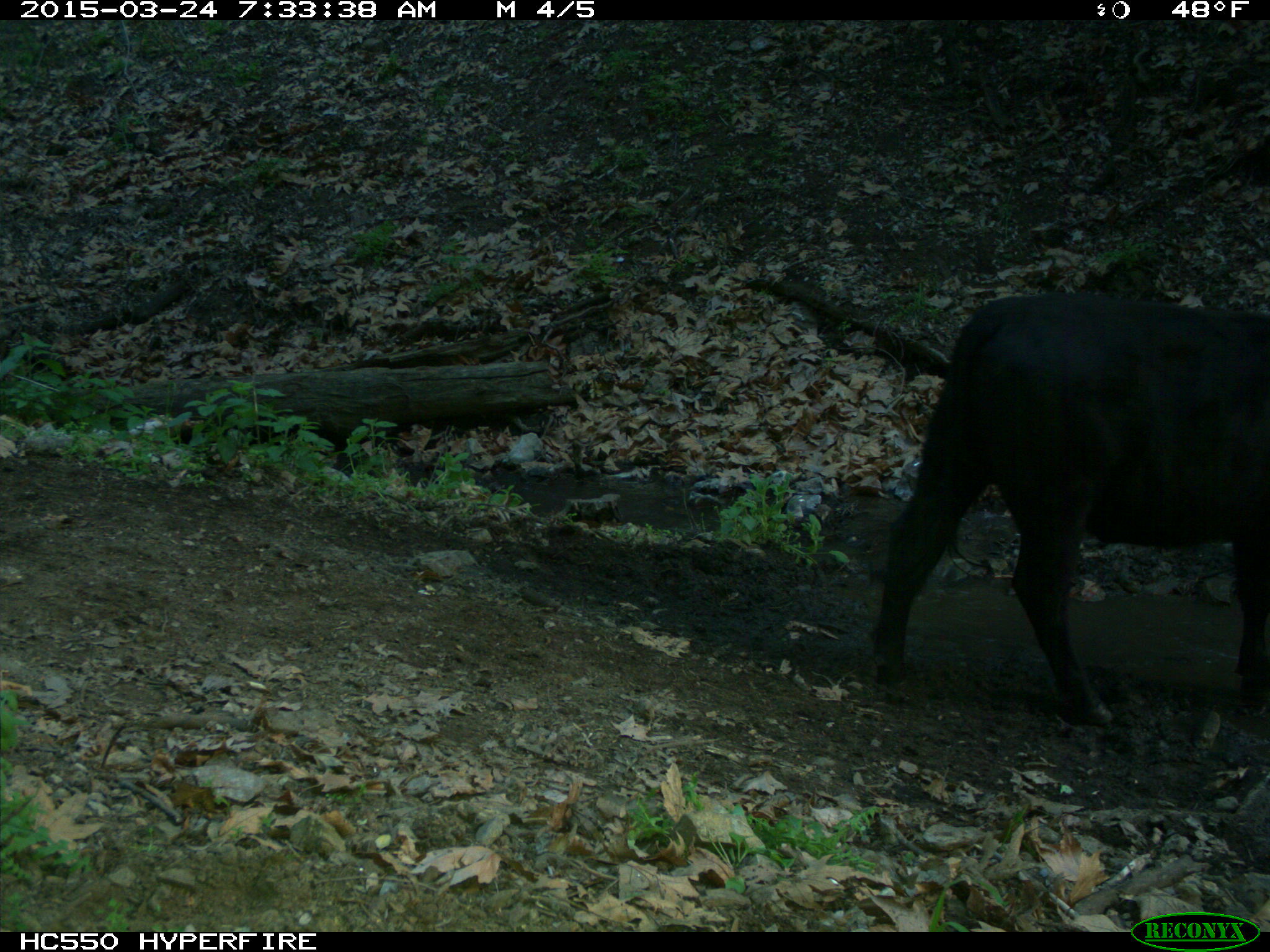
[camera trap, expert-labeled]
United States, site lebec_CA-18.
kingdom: Animalia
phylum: Chordata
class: Mammalia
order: Artiodactyla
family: Bovidae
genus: Bos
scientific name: Bos taurus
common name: domestic cow